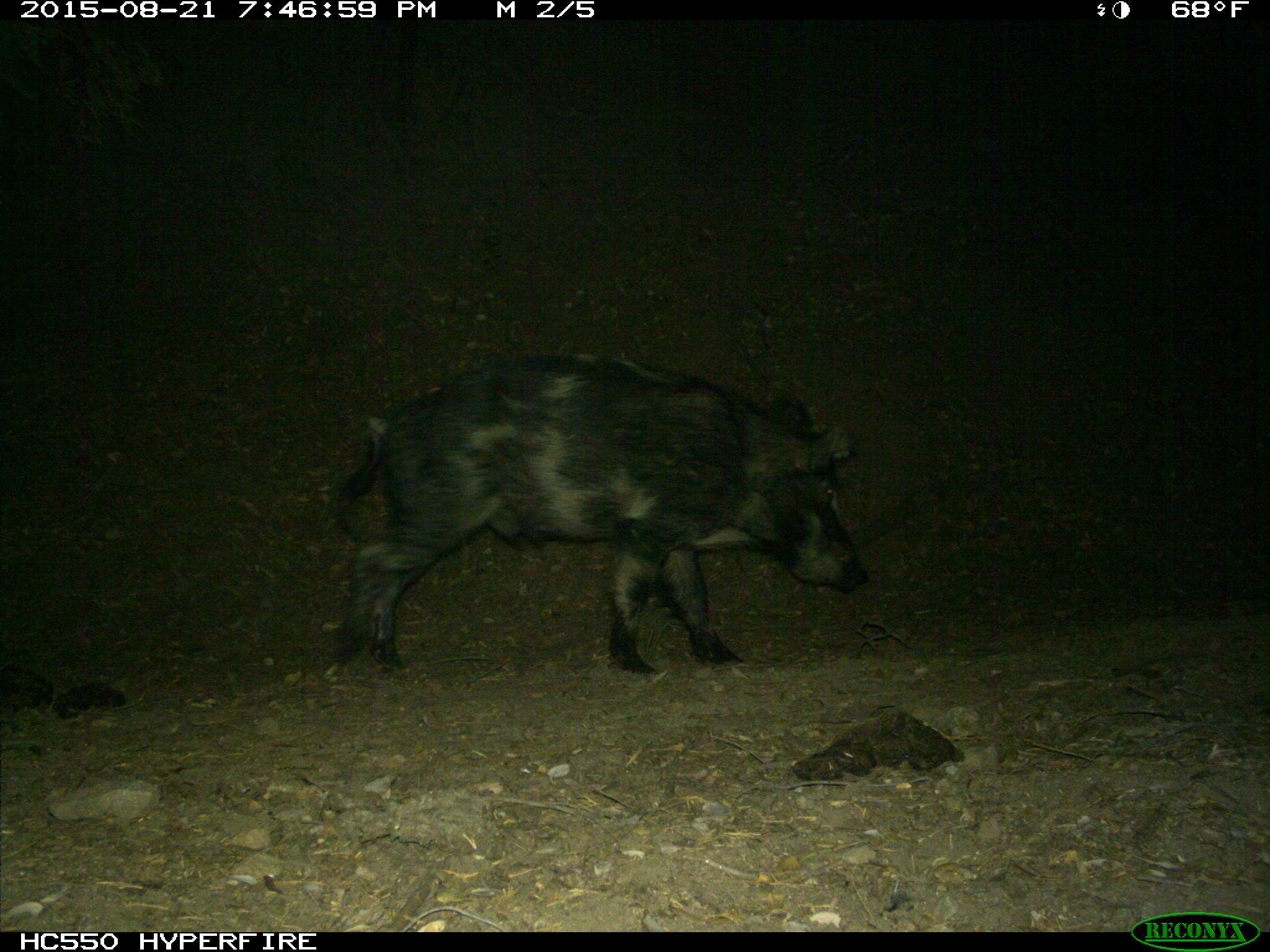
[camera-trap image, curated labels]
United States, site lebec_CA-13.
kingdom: Animalia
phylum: Chordata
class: Mammalia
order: Artiodactyla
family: Suidae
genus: Sus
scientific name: Sus scrofa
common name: wild boar